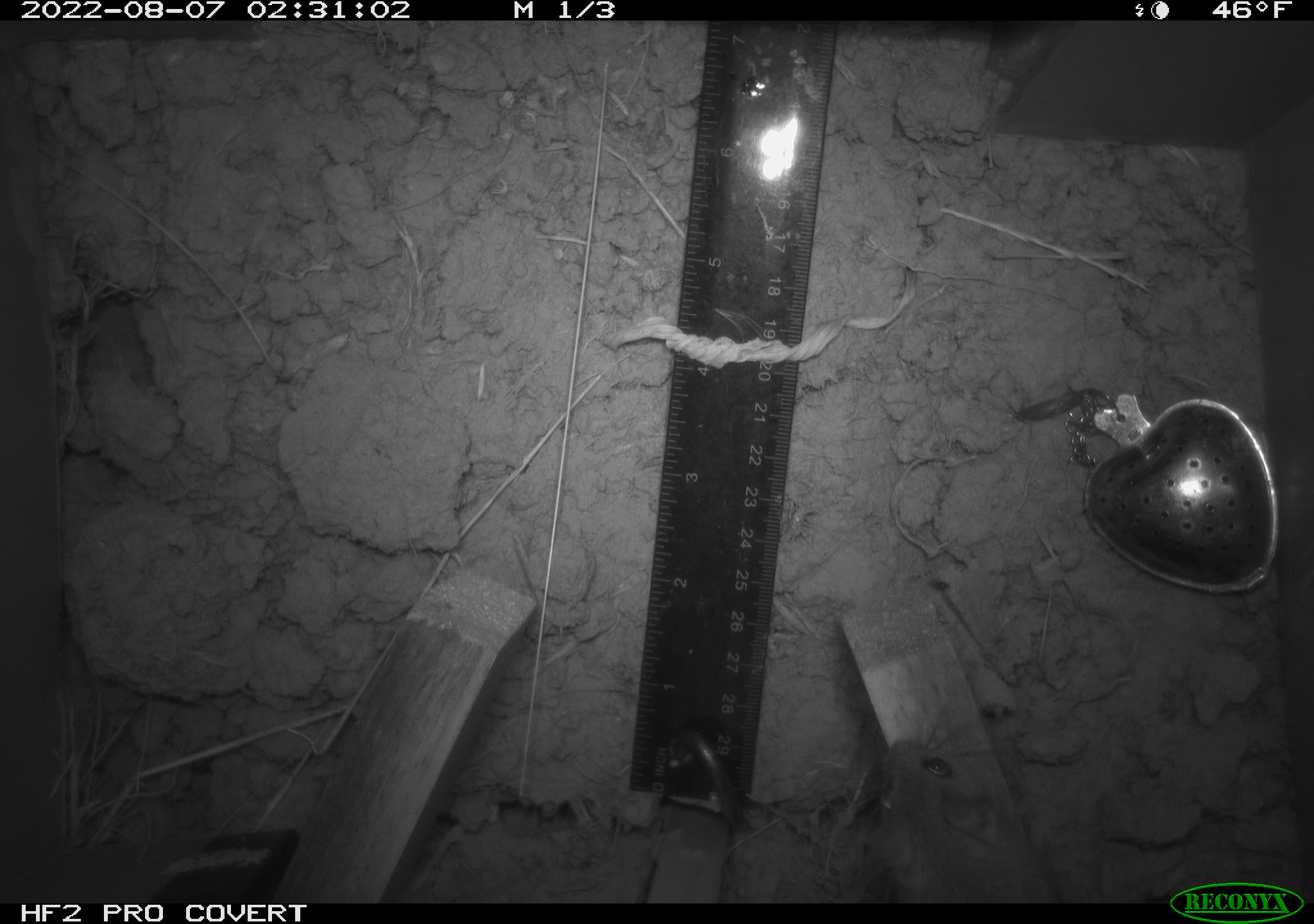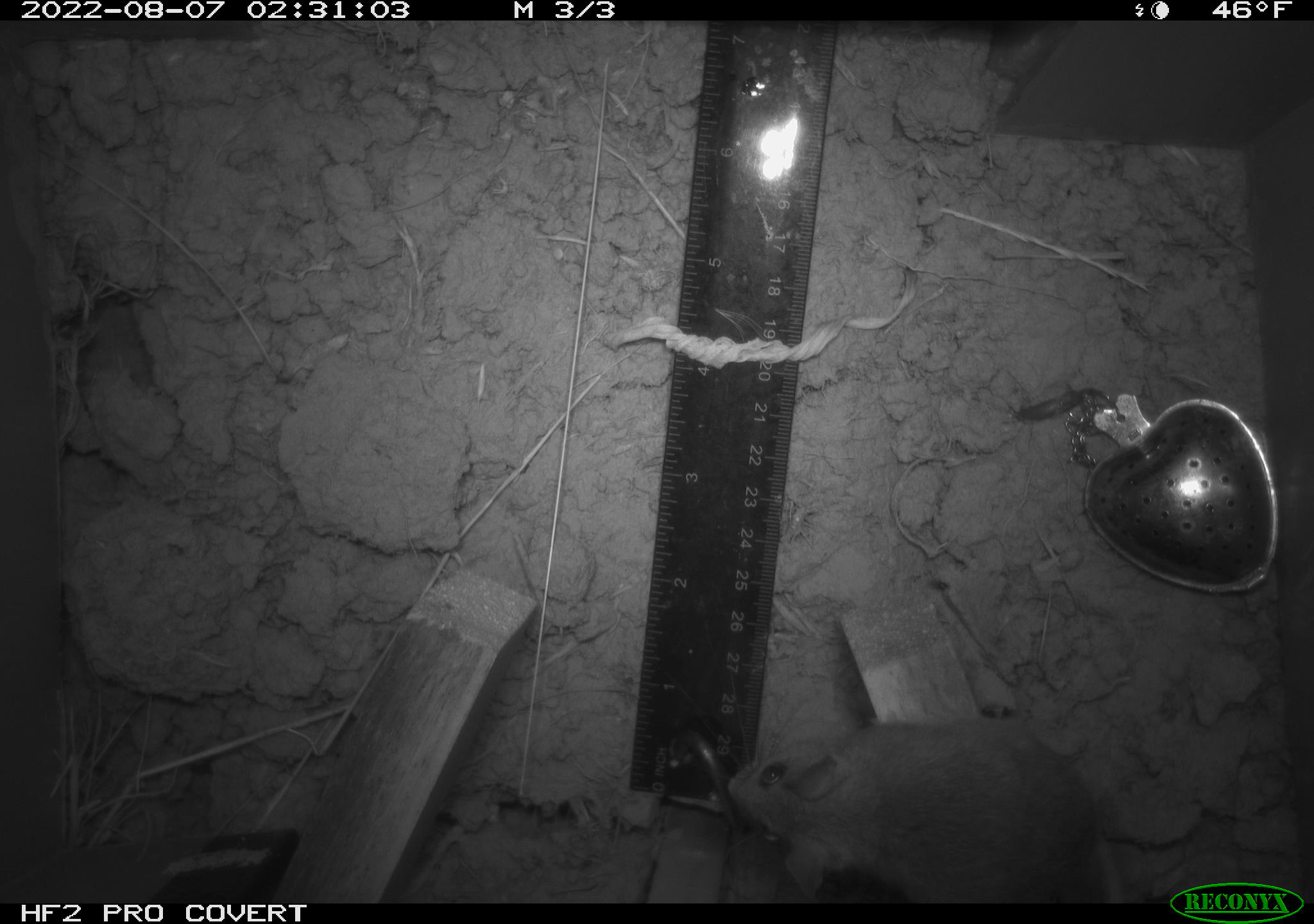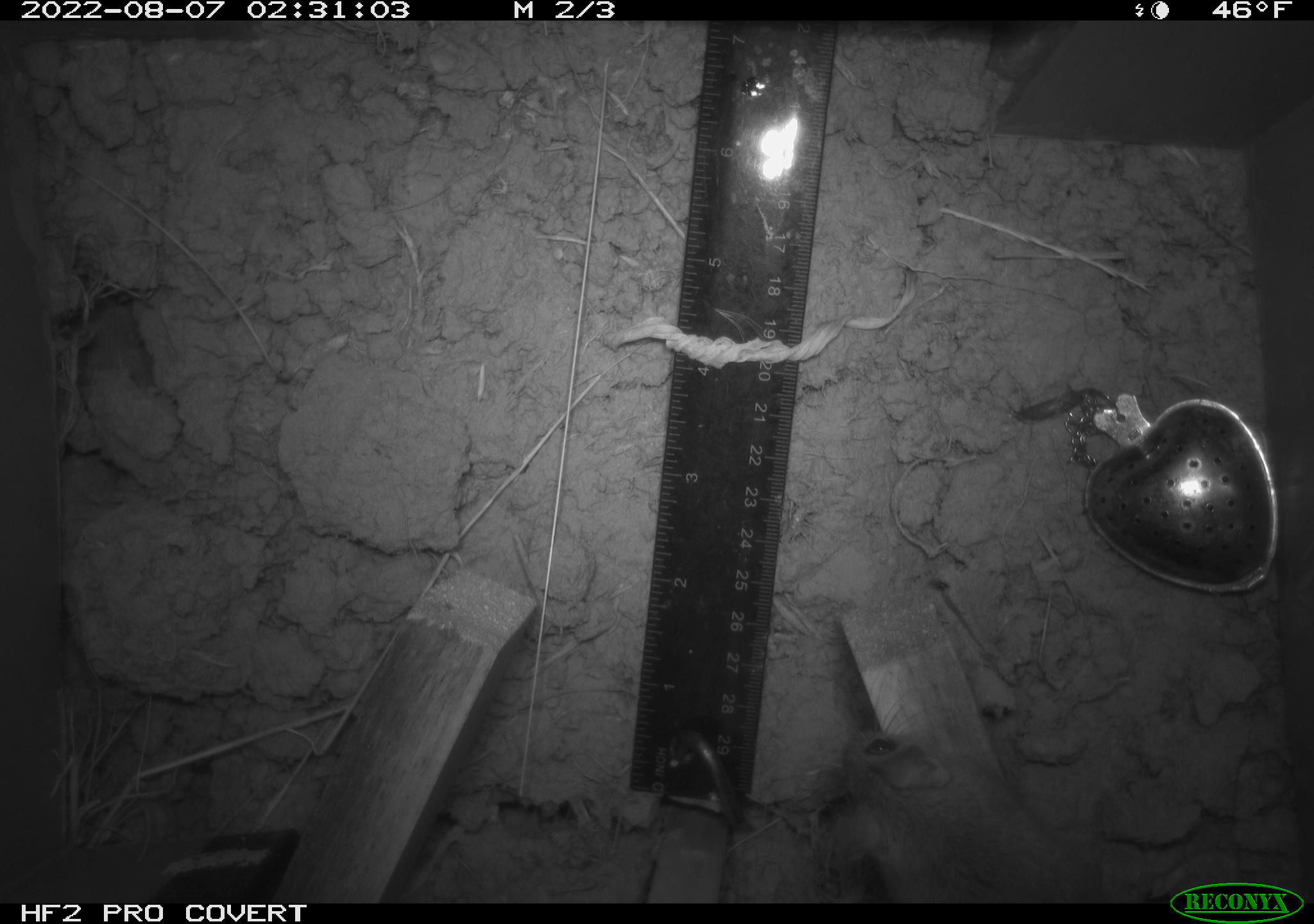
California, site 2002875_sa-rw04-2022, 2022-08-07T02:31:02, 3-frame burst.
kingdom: Animalia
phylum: Chordata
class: Mammalia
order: Rodentia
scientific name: Rodentia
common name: mouse species